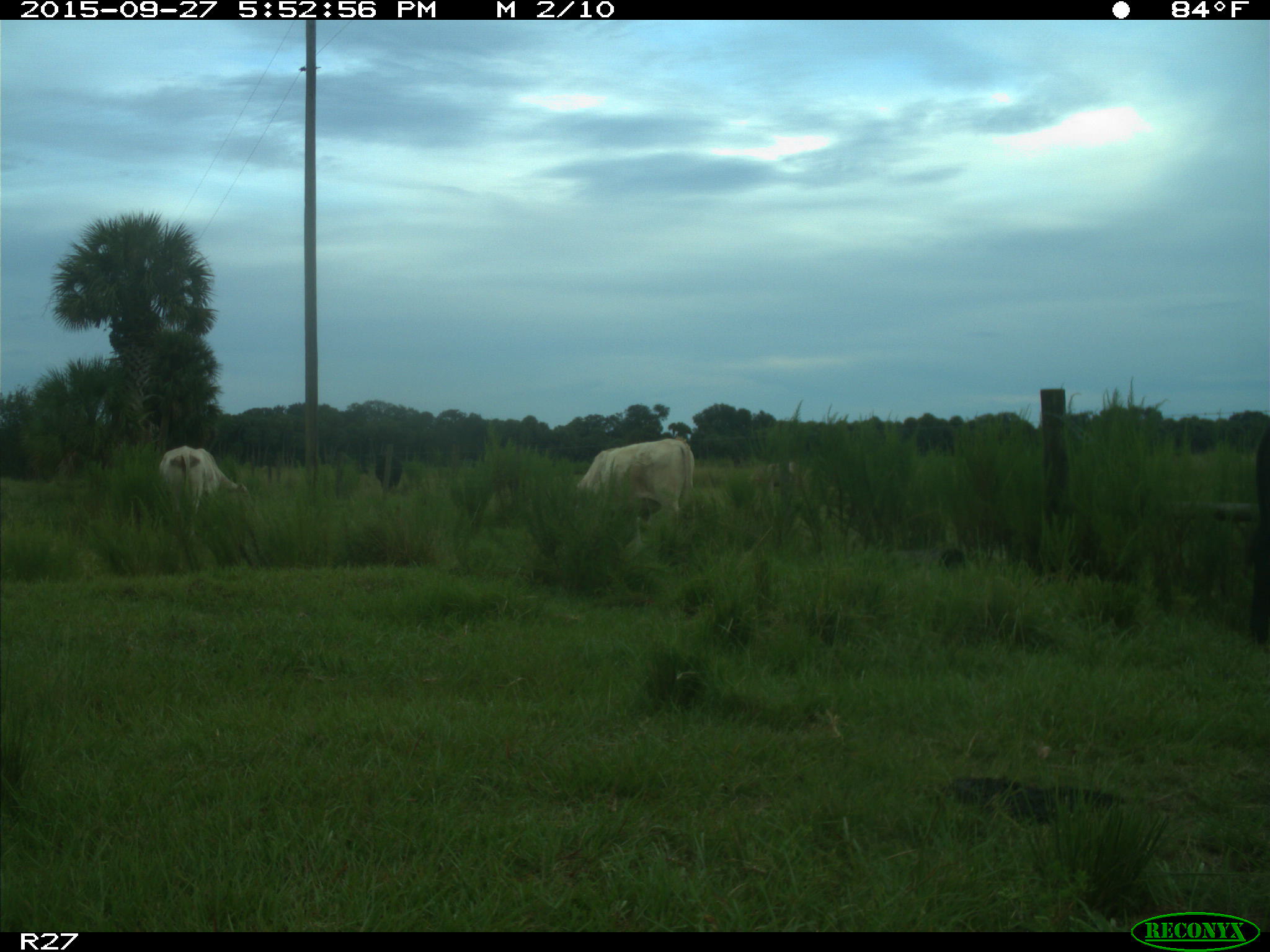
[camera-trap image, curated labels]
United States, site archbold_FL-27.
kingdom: Animalia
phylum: Chordata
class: Mammalia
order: Artiodactyla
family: Bovidae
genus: Bos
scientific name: Bos taurus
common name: domestic cow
Bos taurus (domestic cow).